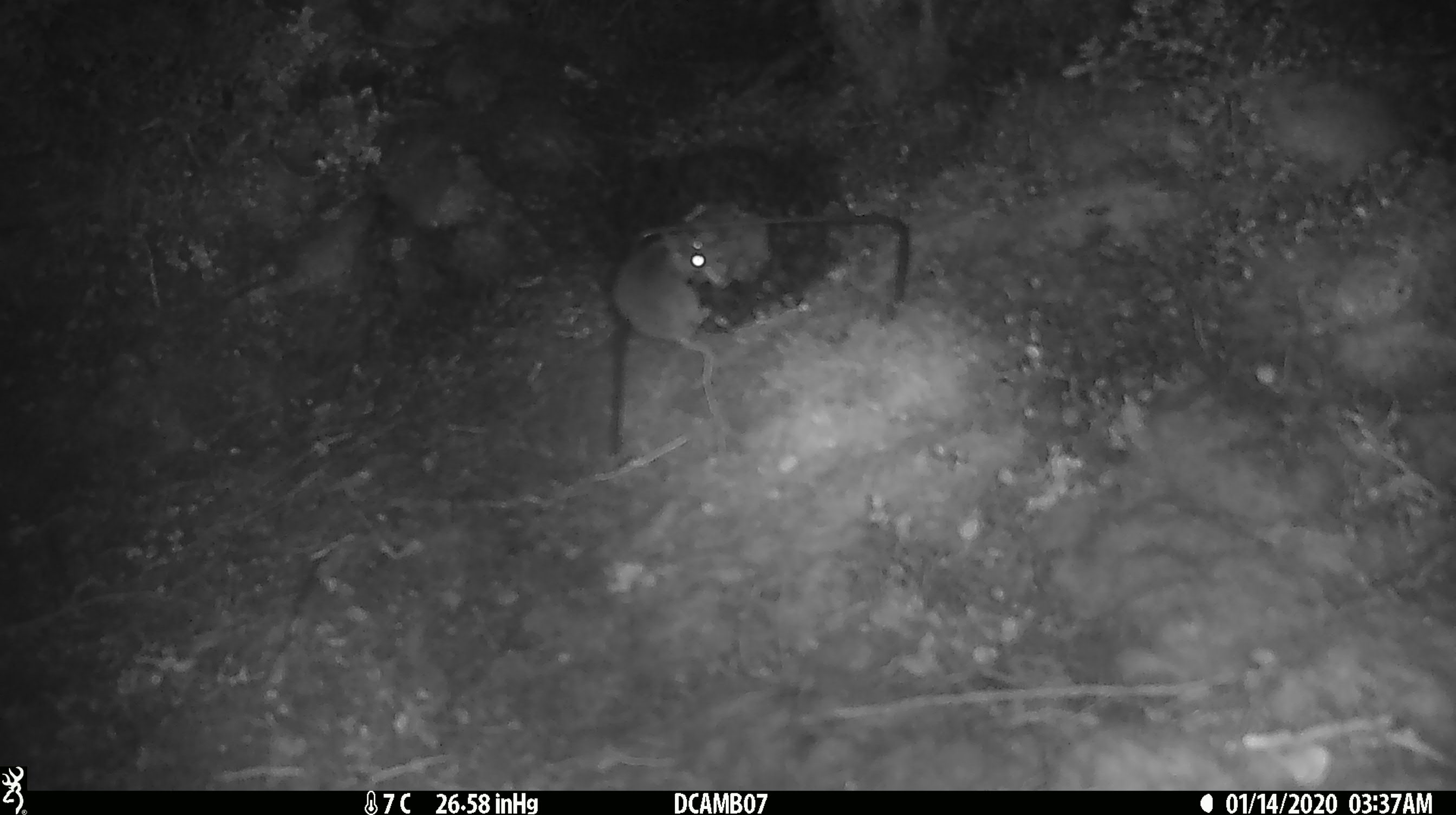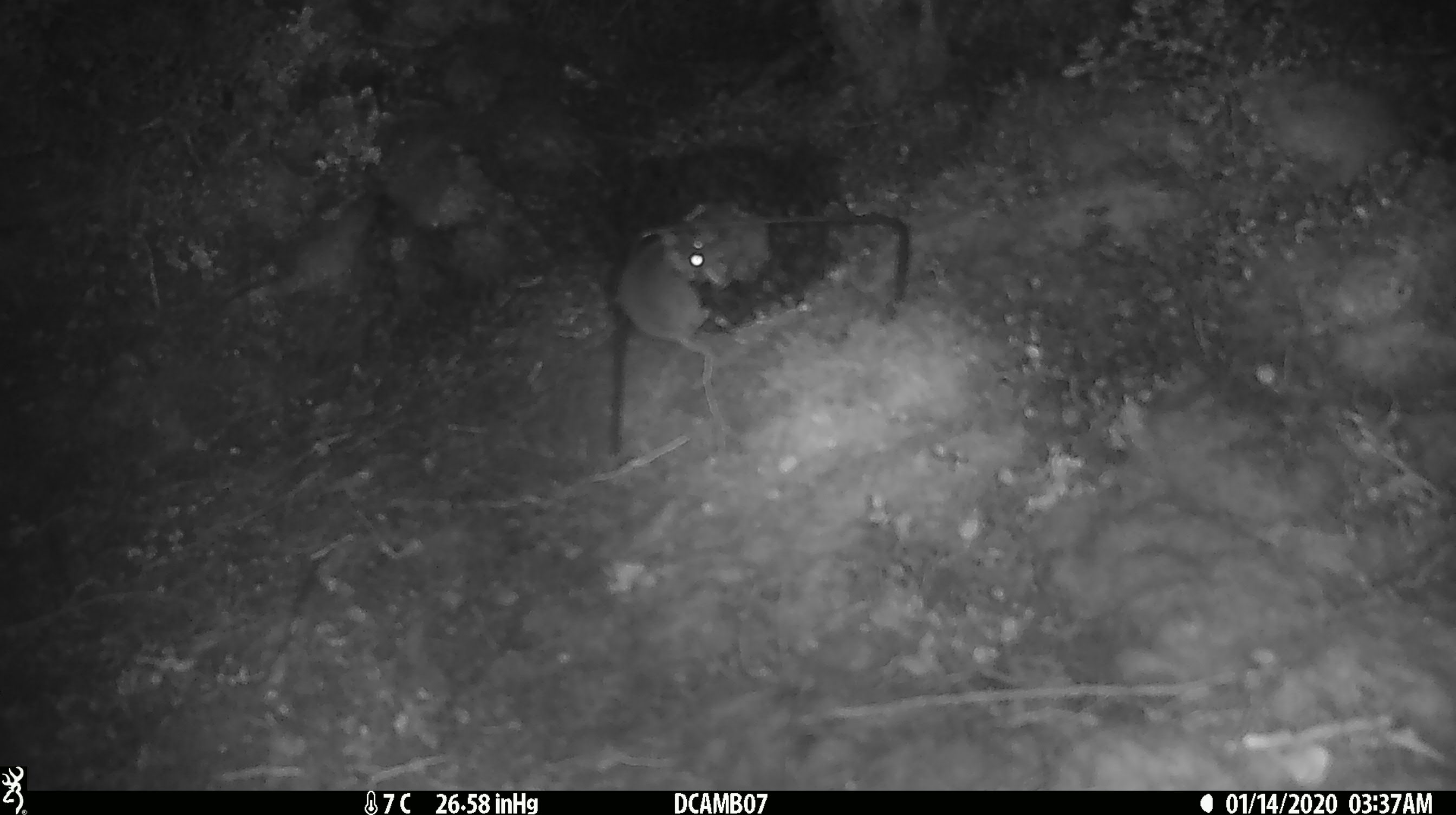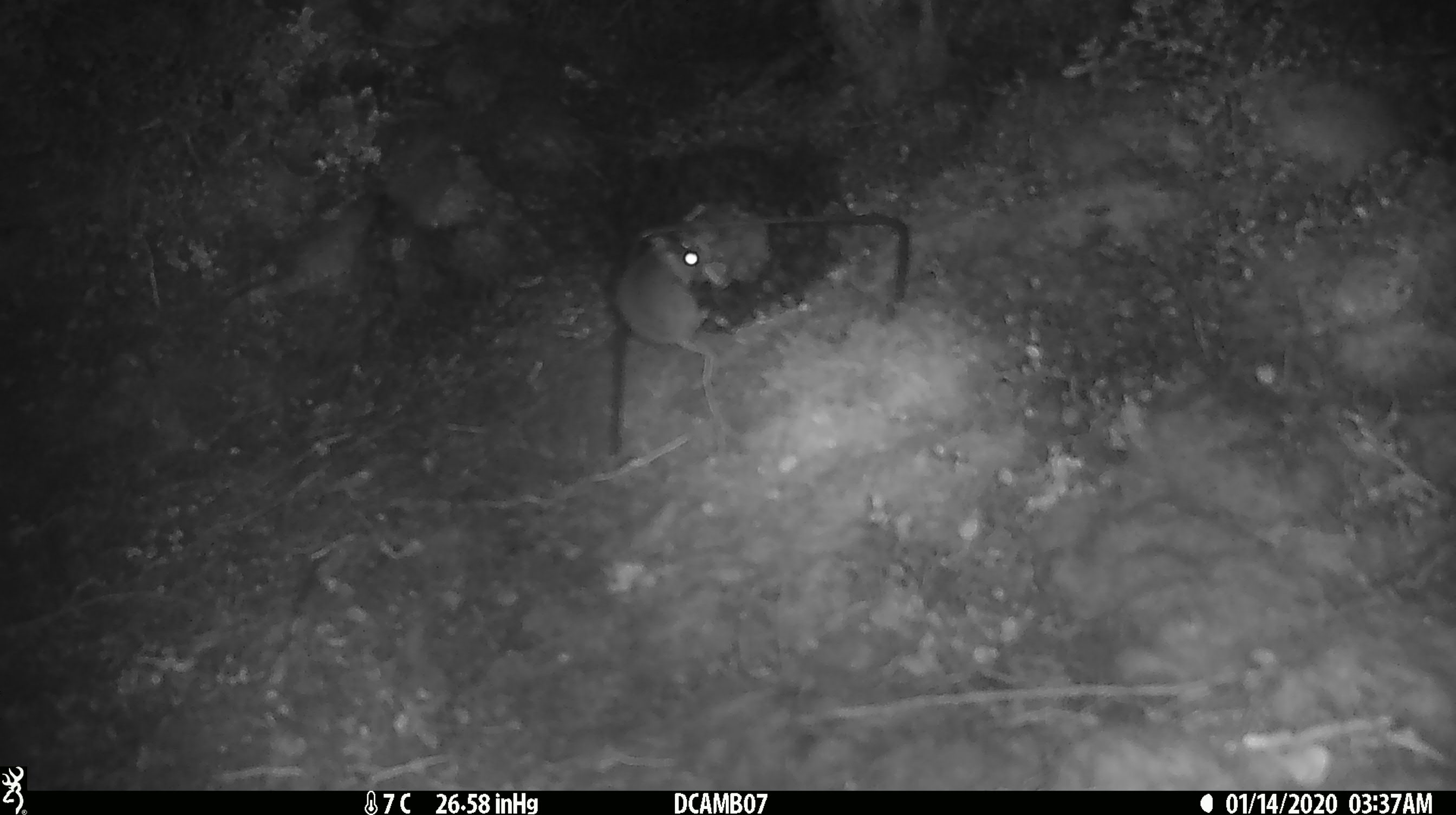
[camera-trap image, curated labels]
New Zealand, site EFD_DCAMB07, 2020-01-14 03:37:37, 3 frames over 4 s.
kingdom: Animalia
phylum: Chordata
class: Mammalia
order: Rodentia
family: Muridae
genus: Mus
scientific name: Mus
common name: mouse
Mouse (Mus).